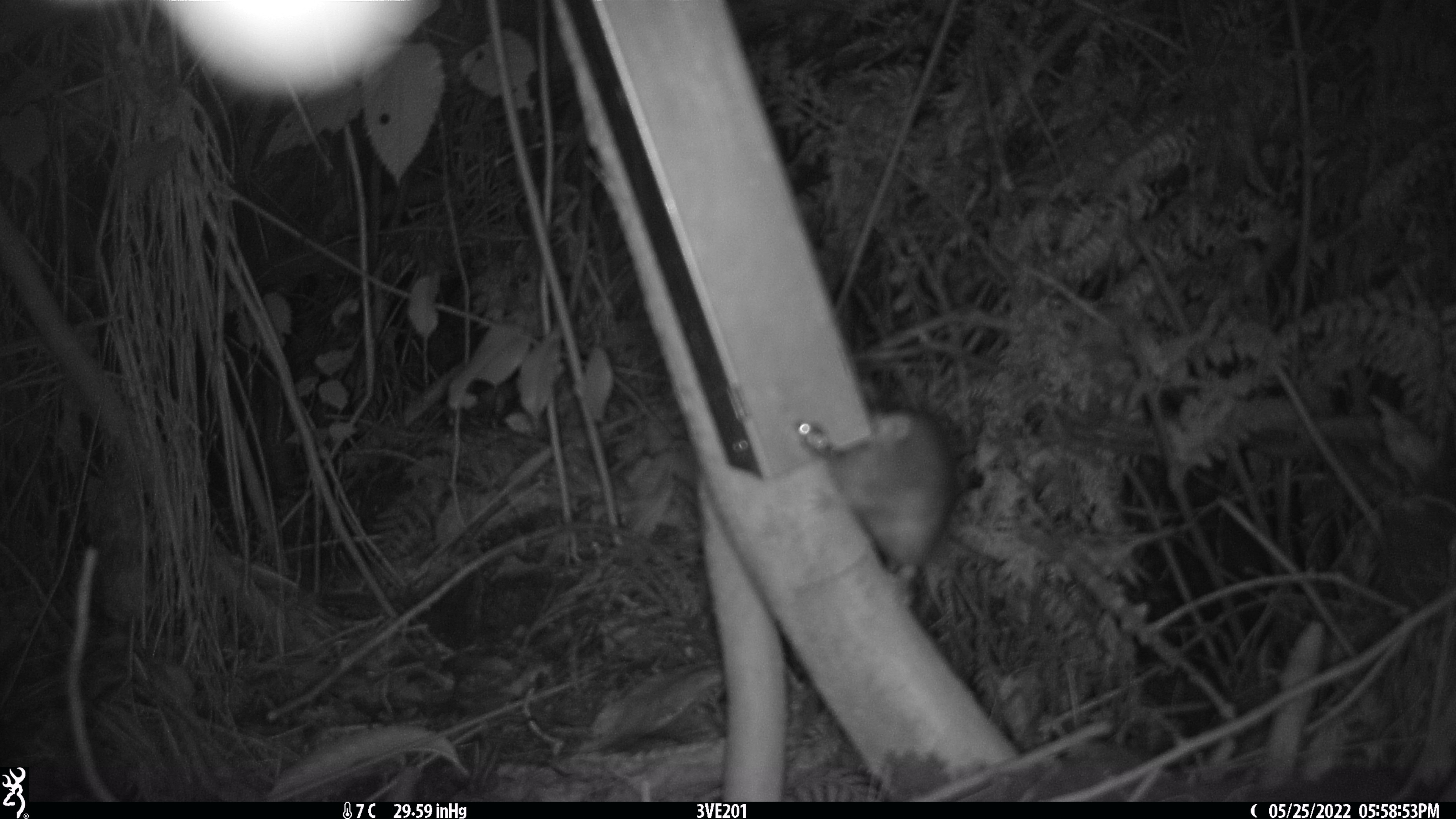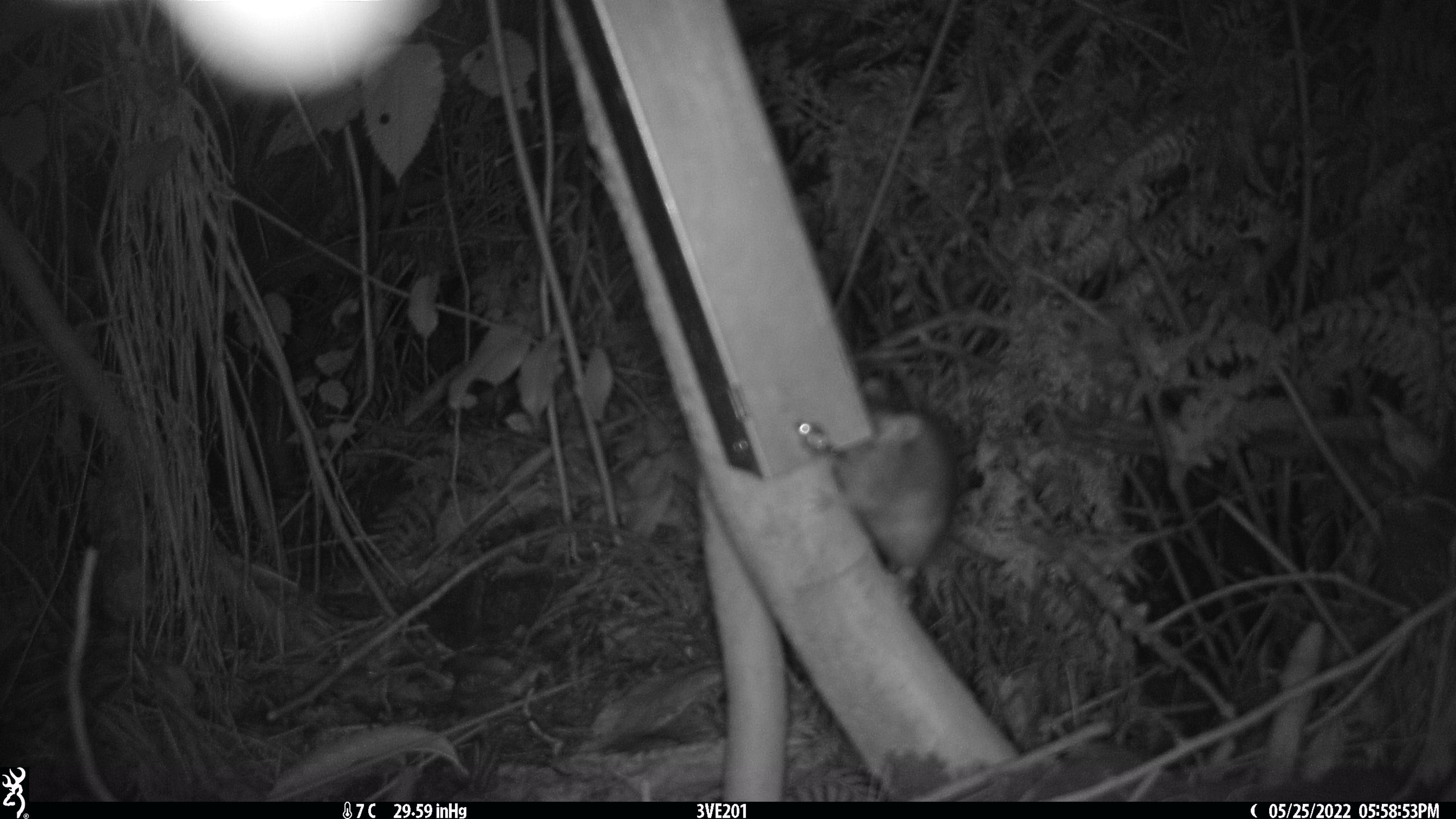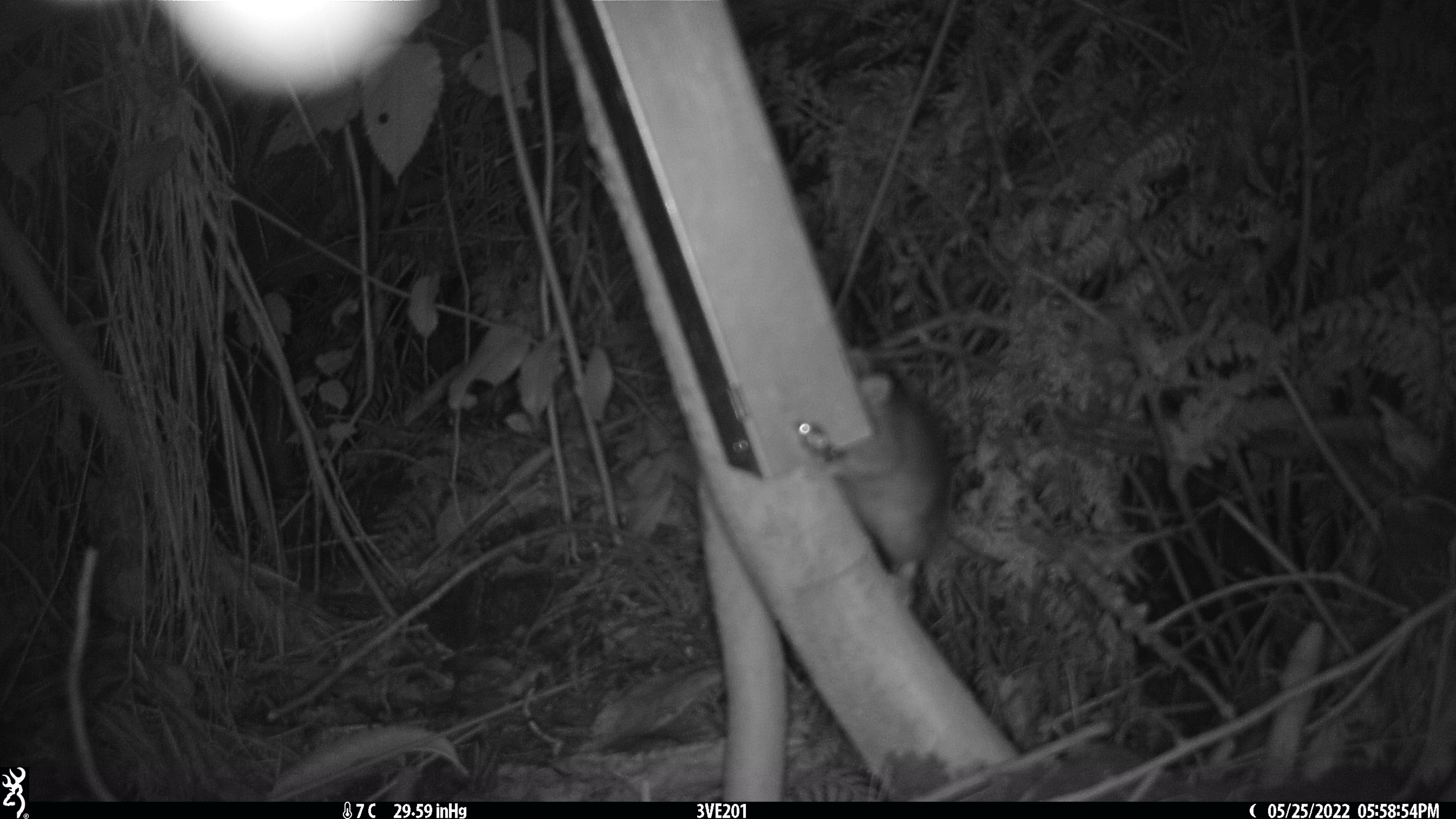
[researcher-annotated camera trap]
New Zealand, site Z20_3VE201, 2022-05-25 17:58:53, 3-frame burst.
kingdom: Animalia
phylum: Chordata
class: Mammalia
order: Rodentia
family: Muridae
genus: Rattus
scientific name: Rattus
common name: rat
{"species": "rat (Rattus)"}